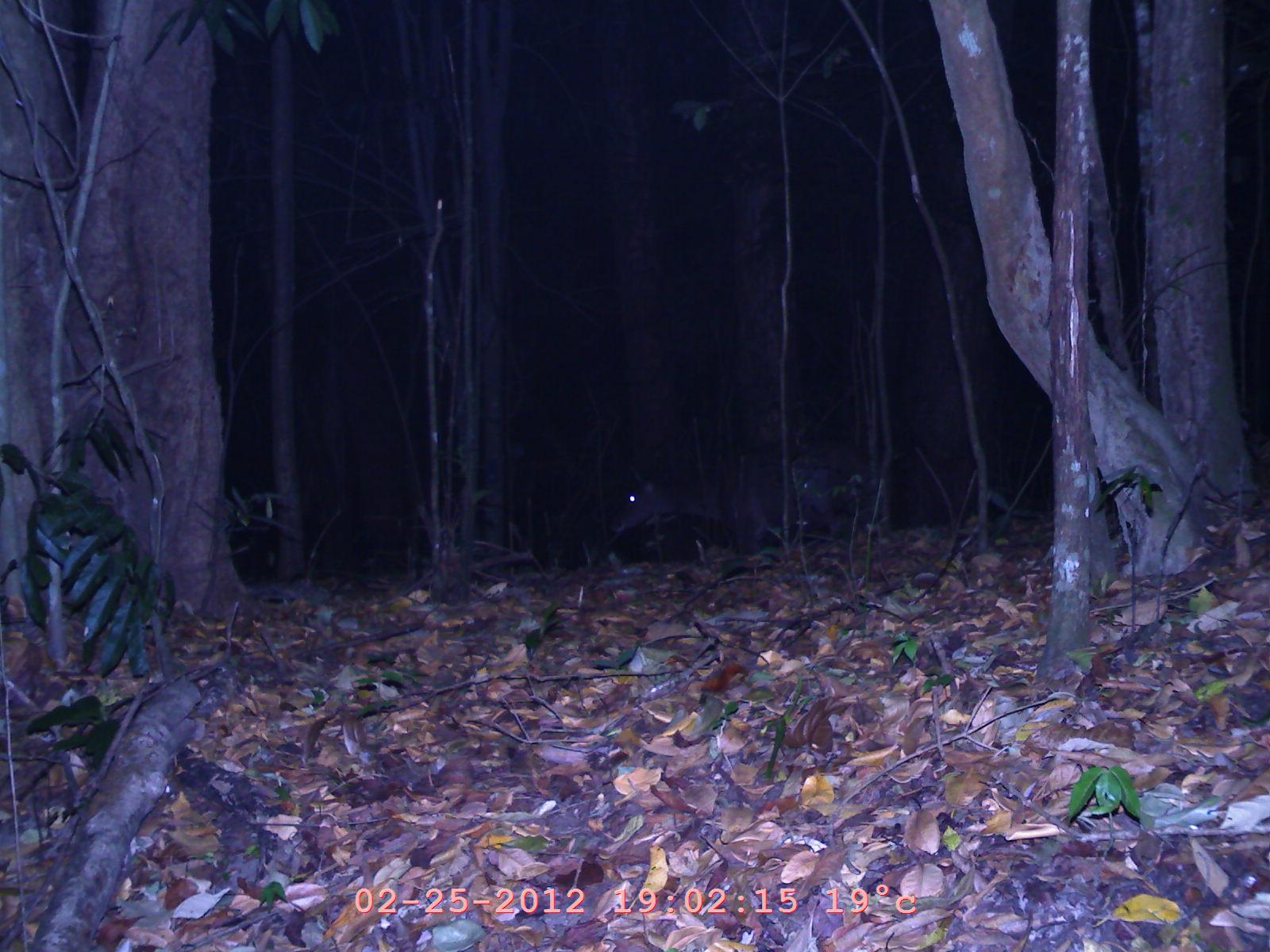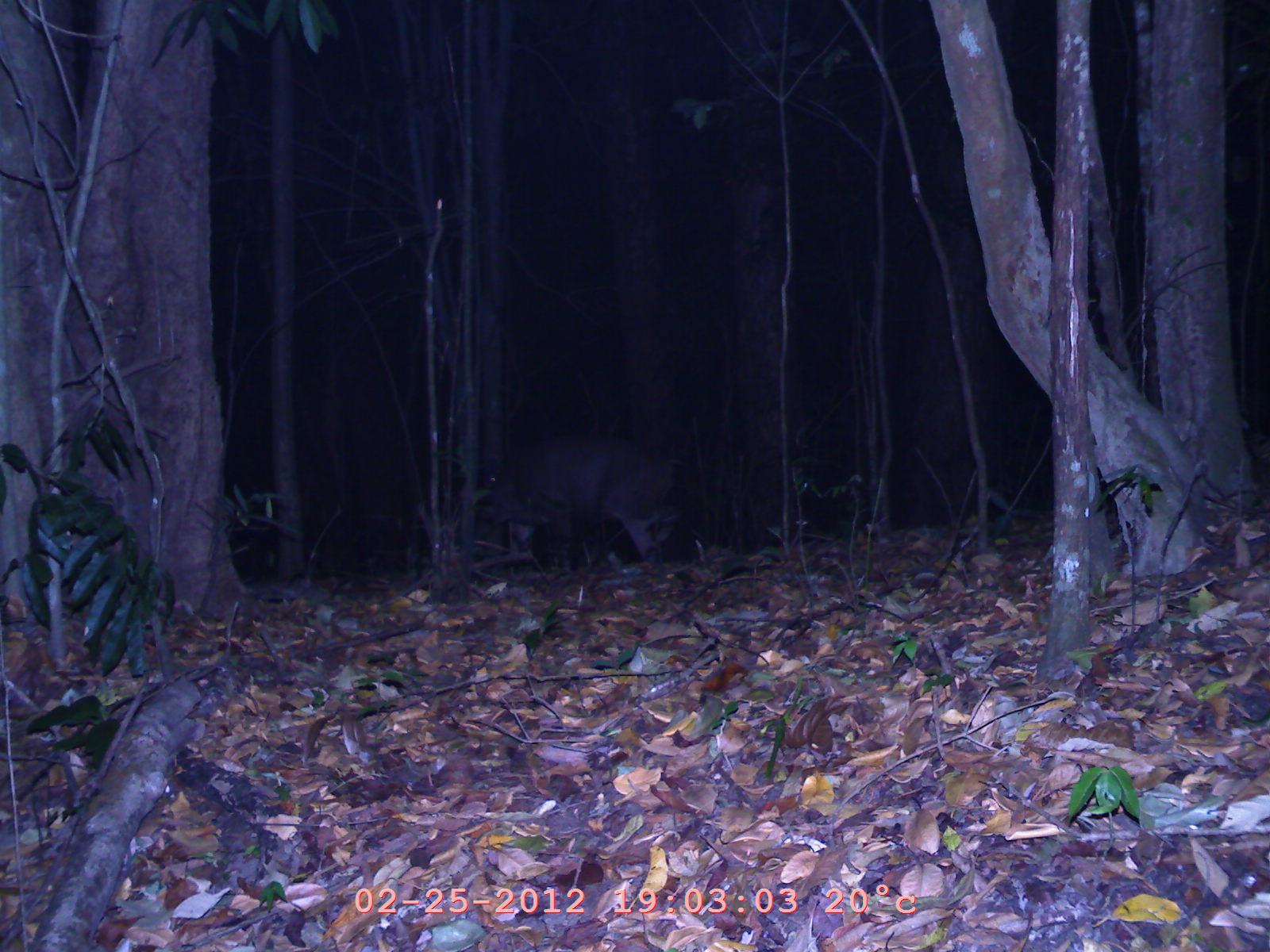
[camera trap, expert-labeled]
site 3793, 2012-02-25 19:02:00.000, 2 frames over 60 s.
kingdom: Animalia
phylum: Chordata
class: Mammalia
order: Artiodactyla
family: Cervidae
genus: Muntiacus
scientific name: Muntiacus muntjak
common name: southern red muntjac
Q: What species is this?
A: Muntiacus muntjak (southern red muntjac).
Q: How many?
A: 1.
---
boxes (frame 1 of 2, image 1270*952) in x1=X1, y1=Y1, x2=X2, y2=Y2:
muntiacus muntjak: x1=605, y1=434, x2=872, y2=551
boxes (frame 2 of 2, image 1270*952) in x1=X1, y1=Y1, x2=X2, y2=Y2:
muntiacus muntjak: x1=470, y1=425, x2=673, y2=563